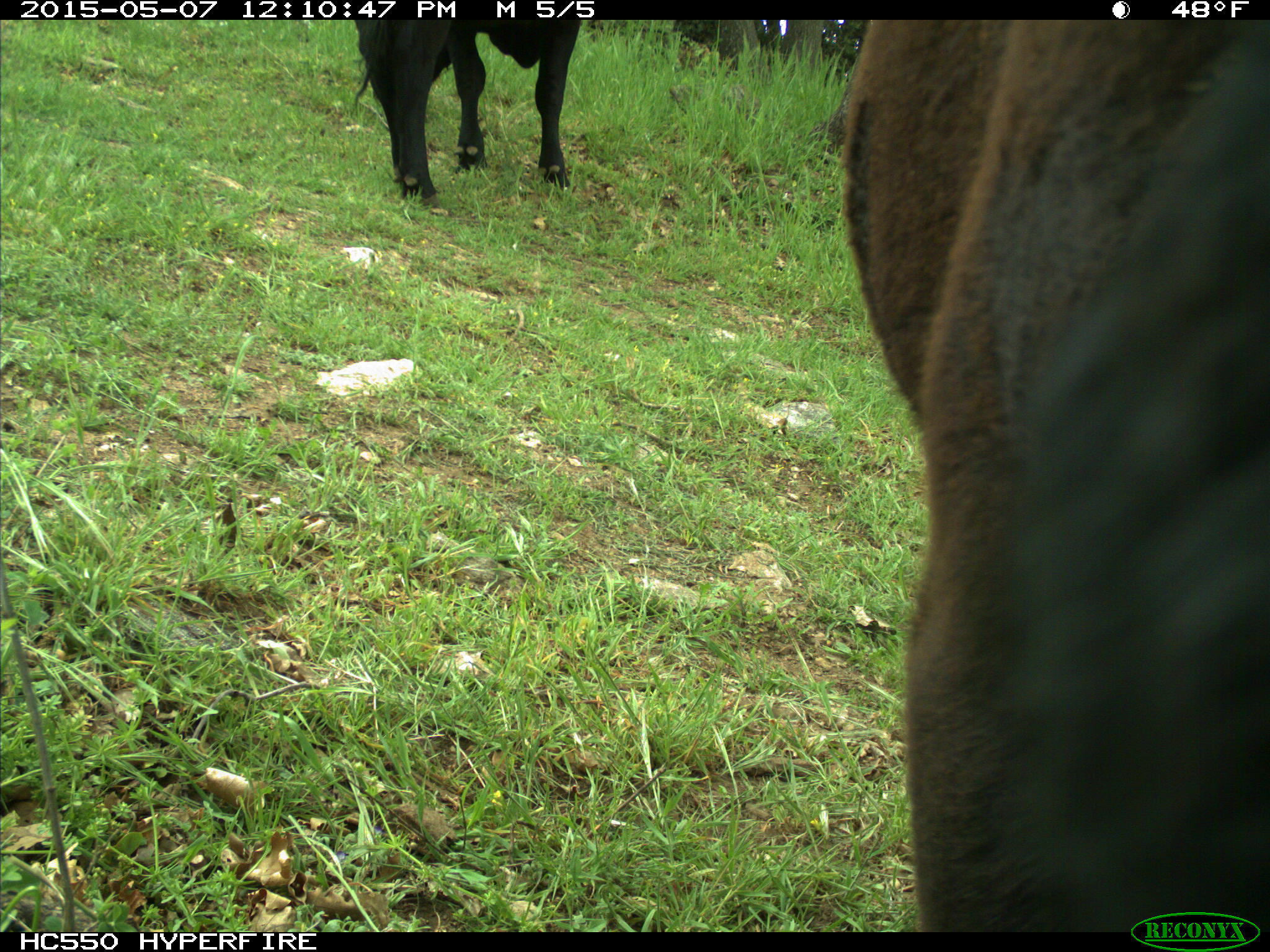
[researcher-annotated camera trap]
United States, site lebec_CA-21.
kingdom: Animalia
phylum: Chordata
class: Mammalia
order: Artiodactyla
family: Bovidae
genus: Bos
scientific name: Bos taurus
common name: domestic cow